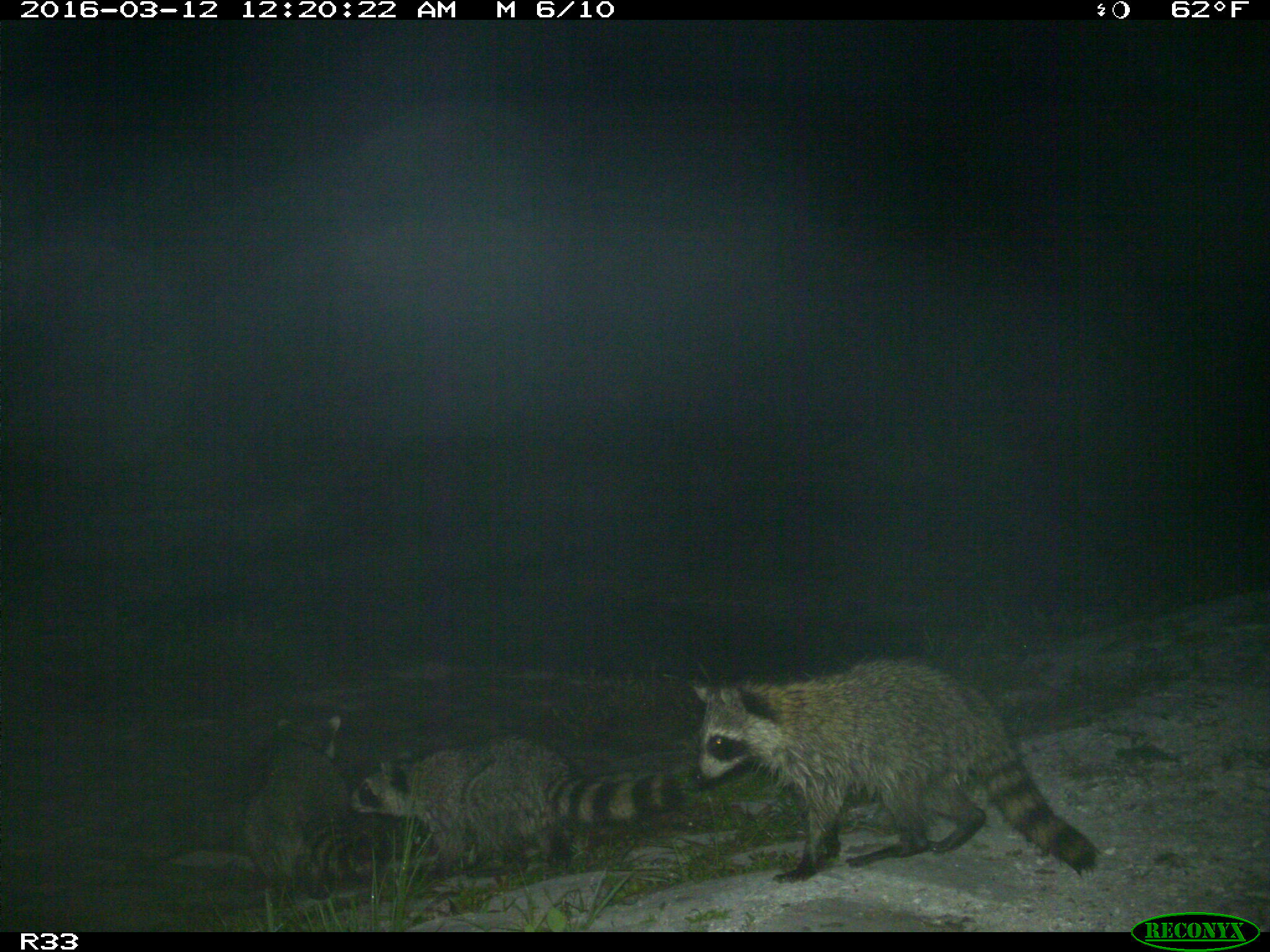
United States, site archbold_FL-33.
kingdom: Animalia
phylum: Chordata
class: Mammalia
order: Carnivora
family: Procyonidae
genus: Procyon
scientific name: Procyon lotor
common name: common raccoon